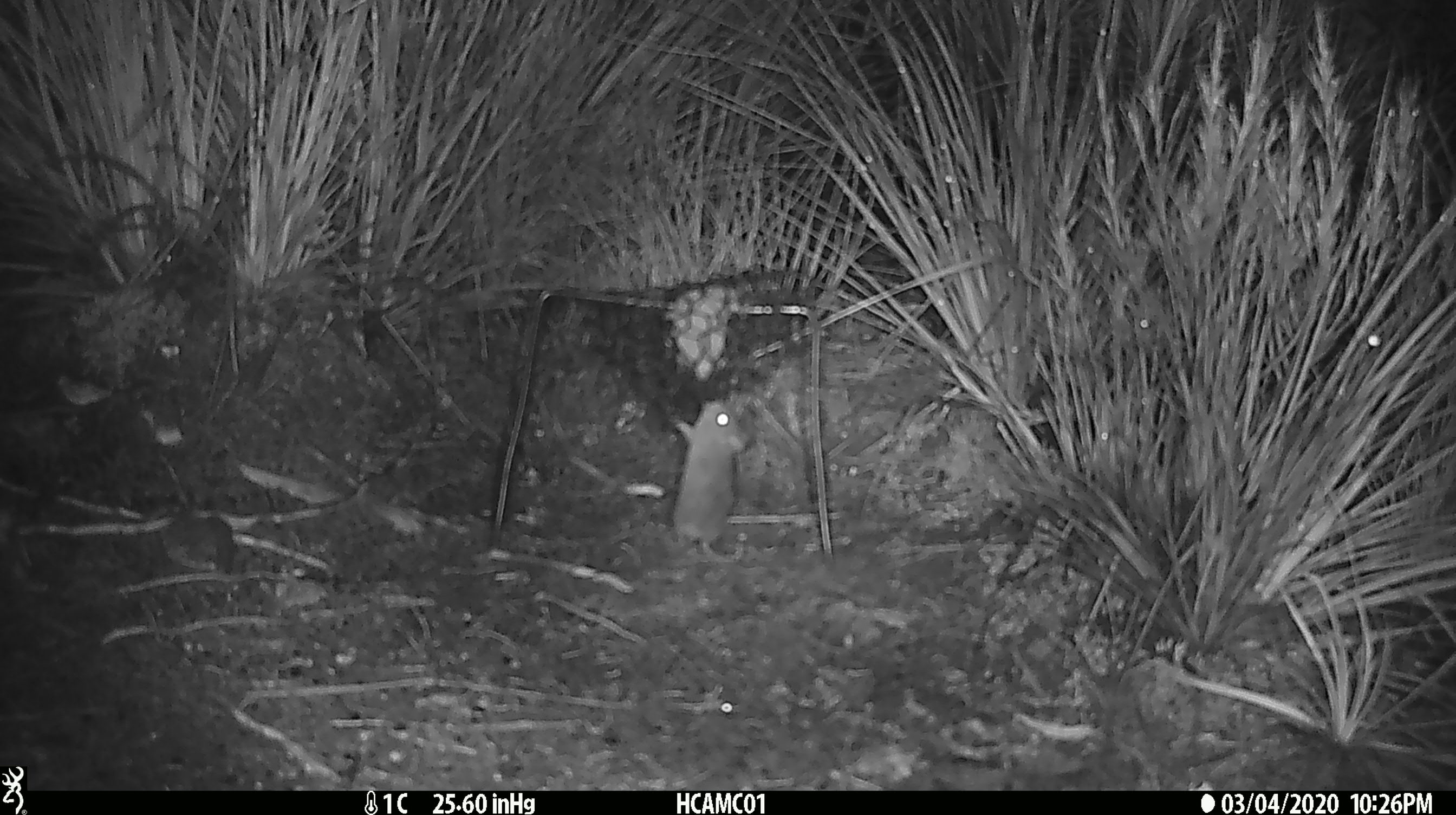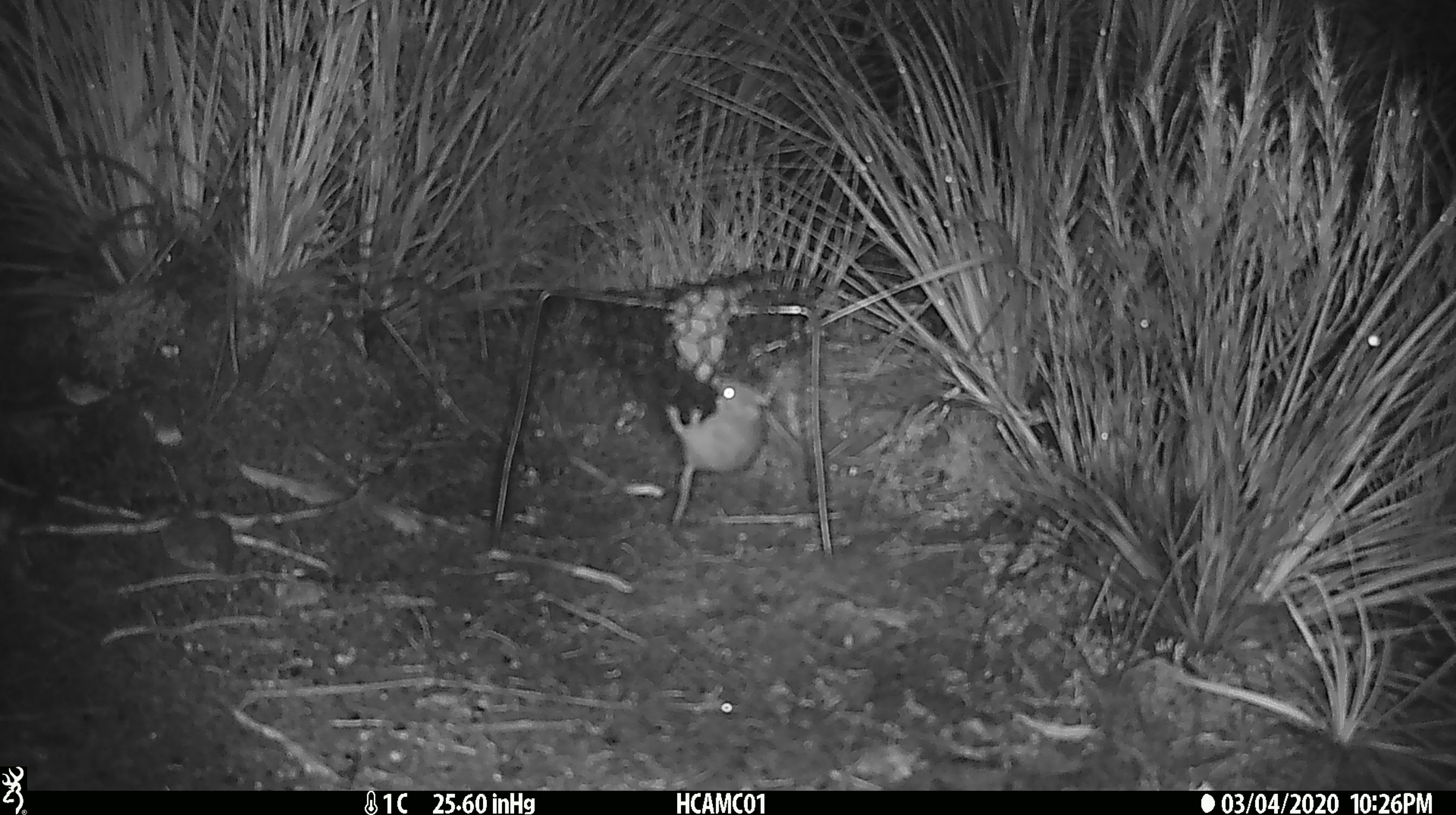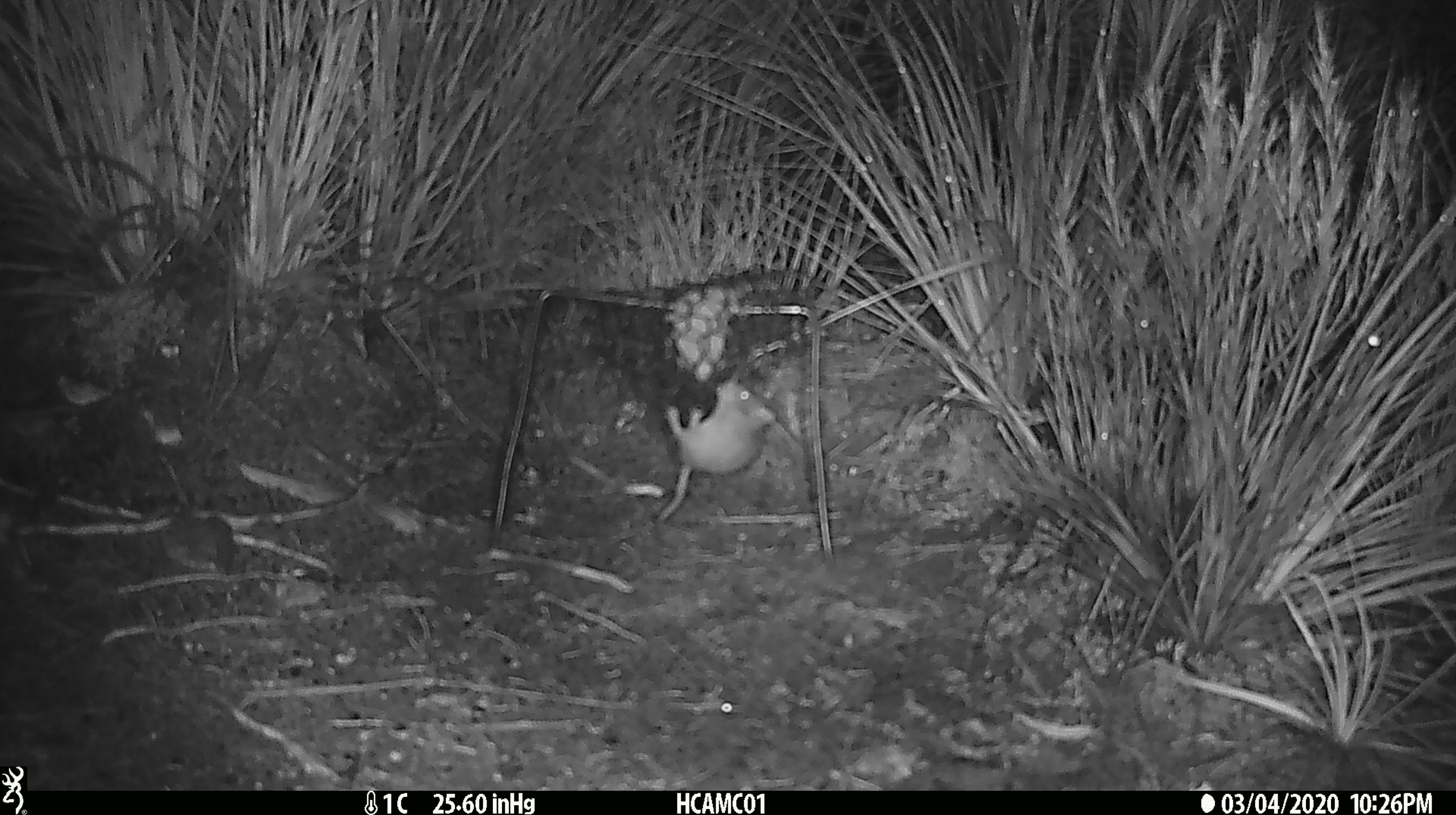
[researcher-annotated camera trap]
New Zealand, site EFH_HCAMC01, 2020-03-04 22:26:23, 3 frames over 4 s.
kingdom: Animalia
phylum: Chordata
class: Mammalia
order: Rodentia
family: Muridae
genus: Mus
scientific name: Mus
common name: mouse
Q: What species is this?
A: Mouse (Mus).